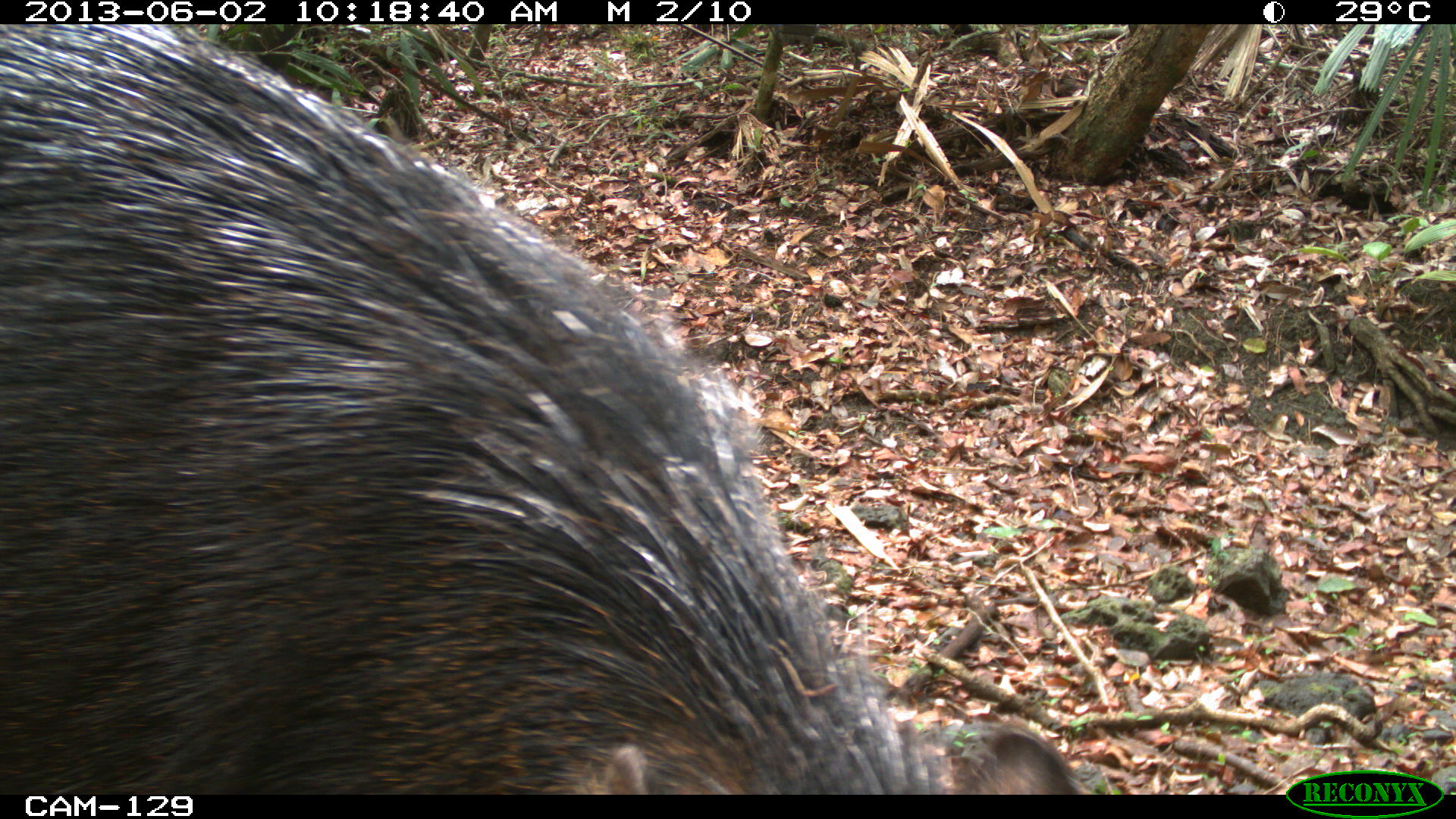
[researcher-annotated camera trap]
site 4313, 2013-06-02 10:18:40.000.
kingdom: Animalia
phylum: Chordata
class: Mammalia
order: Artiodactyla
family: Tayassuidae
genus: Tayassu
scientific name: Tayassu pecari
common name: white-lipped peccary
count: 4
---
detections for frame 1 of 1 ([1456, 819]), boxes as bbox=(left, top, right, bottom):
tayassu pecari: bbox=(0, 25, 1098, 794)